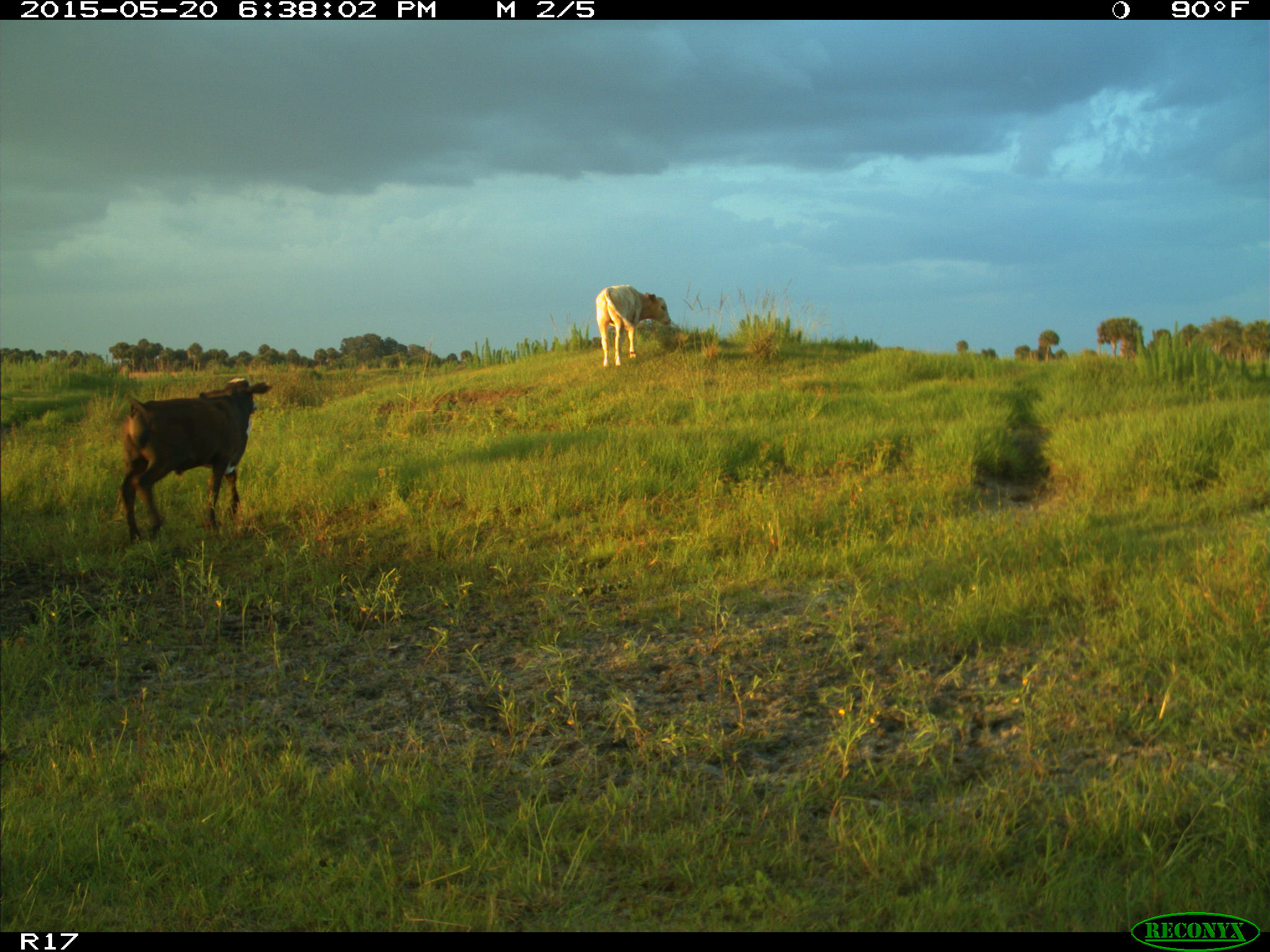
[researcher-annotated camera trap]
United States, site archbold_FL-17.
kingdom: Animalia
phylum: Chordata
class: Mammalia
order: Artiodactyla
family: Bovidae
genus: Bos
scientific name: Bos taurus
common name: domestic cow